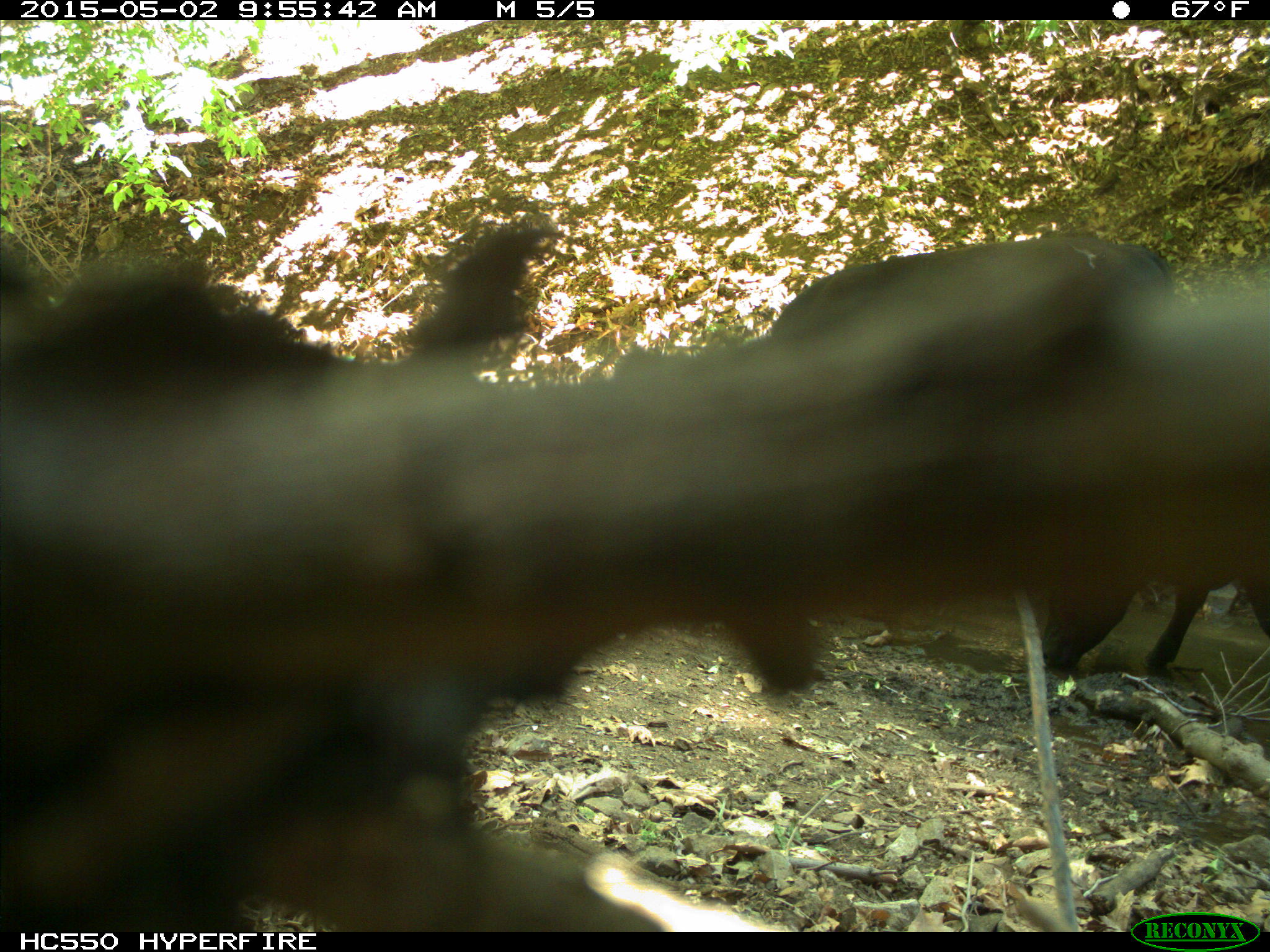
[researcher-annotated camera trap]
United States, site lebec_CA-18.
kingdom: Animalia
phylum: Chordata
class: Mammalia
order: Artiodactyla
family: Bovidae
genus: Bos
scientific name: Bos taurus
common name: domestic cow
Bos taurus (domestic cow).